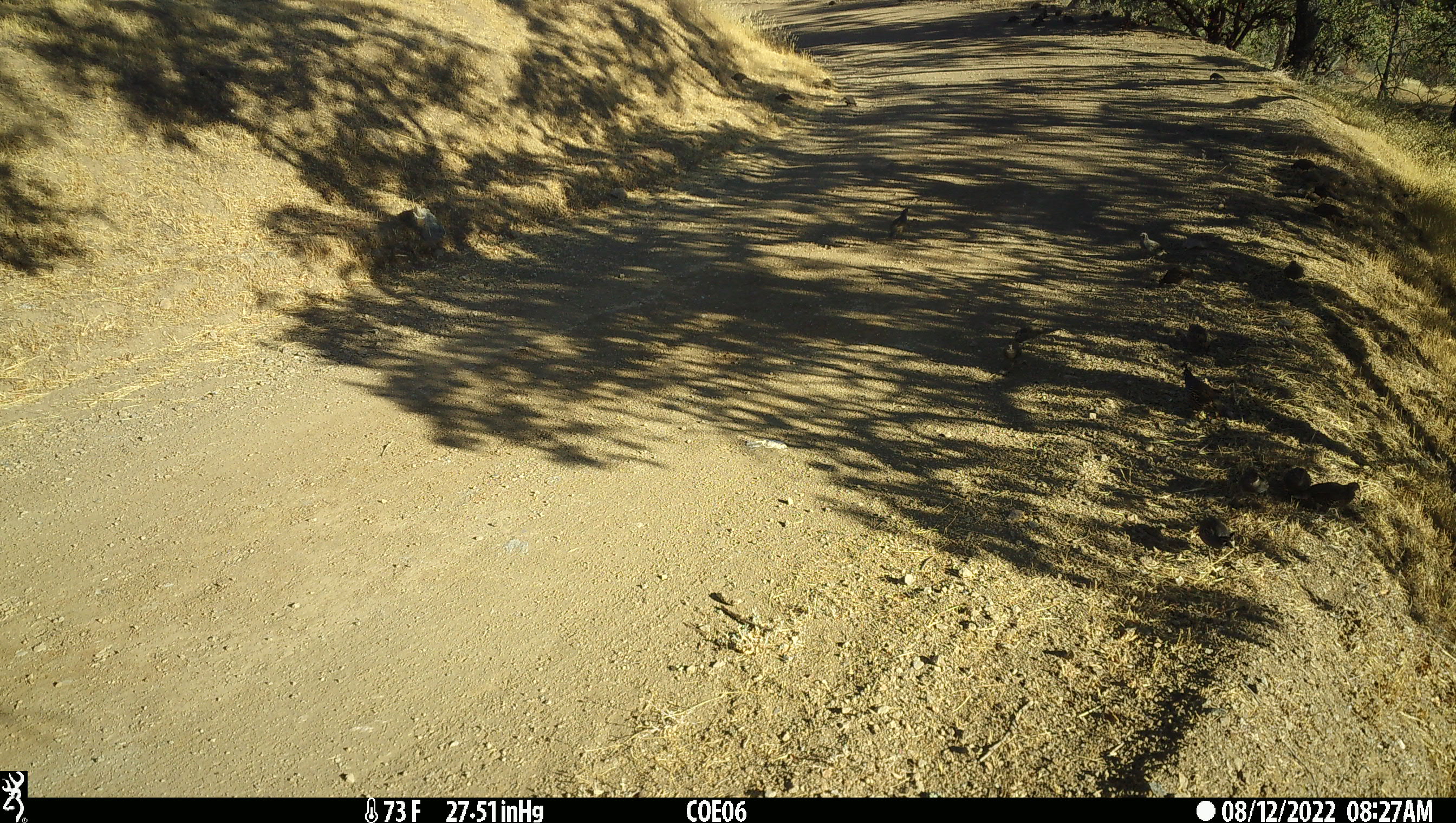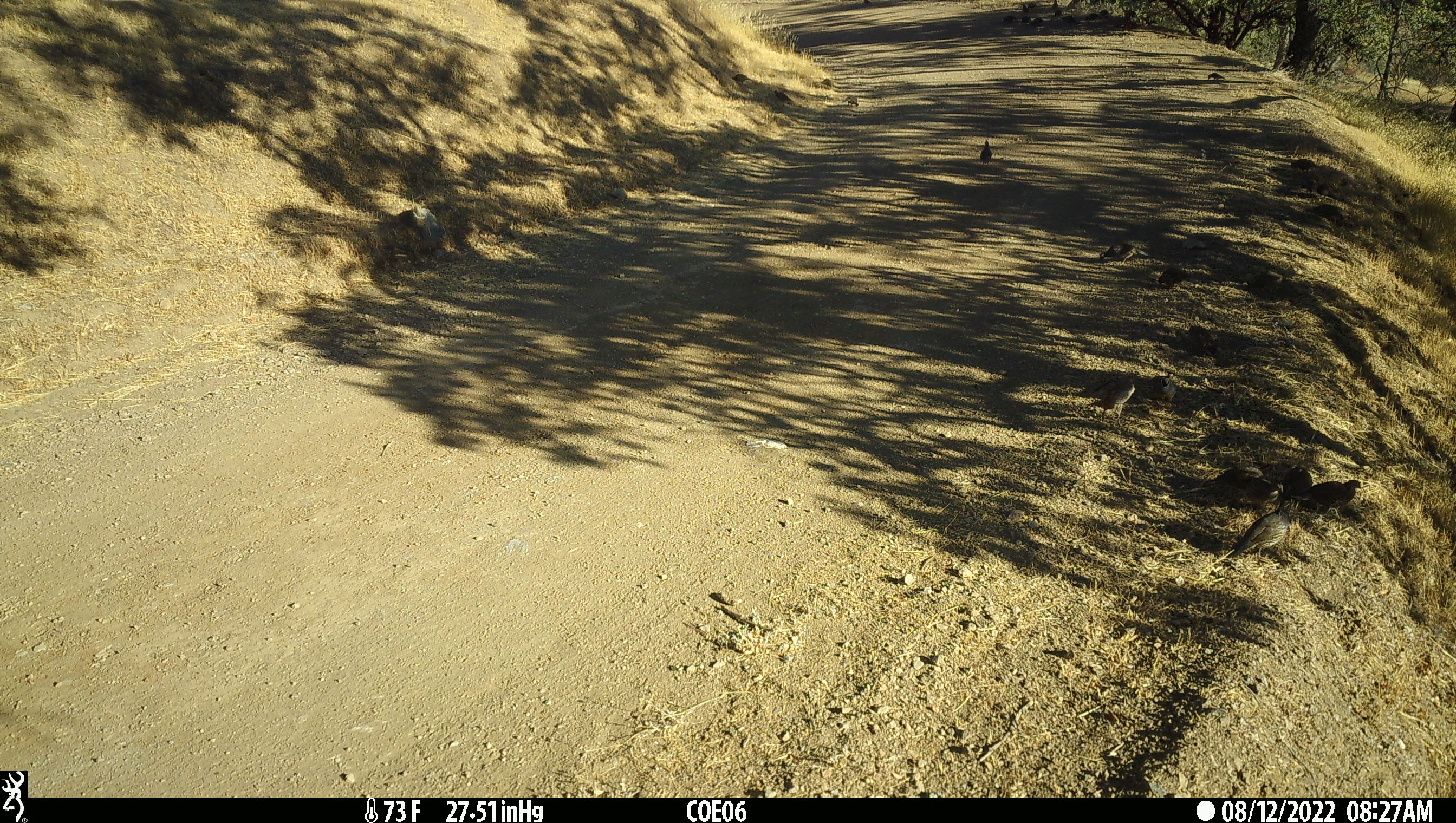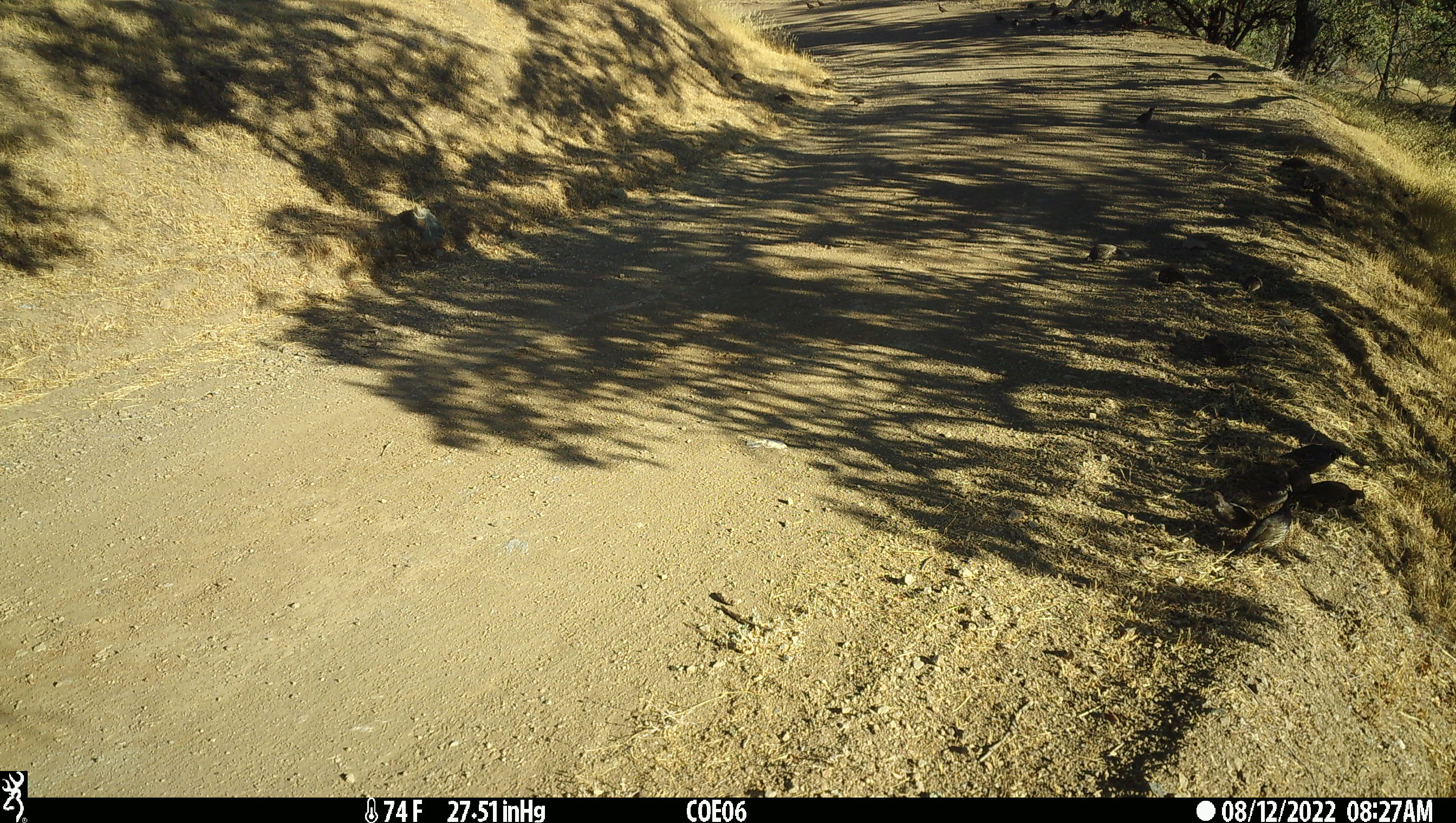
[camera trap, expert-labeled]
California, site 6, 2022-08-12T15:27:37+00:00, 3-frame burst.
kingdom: Animalia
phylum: Chordata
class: Aves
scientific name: Aves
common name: bird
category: unknown bird